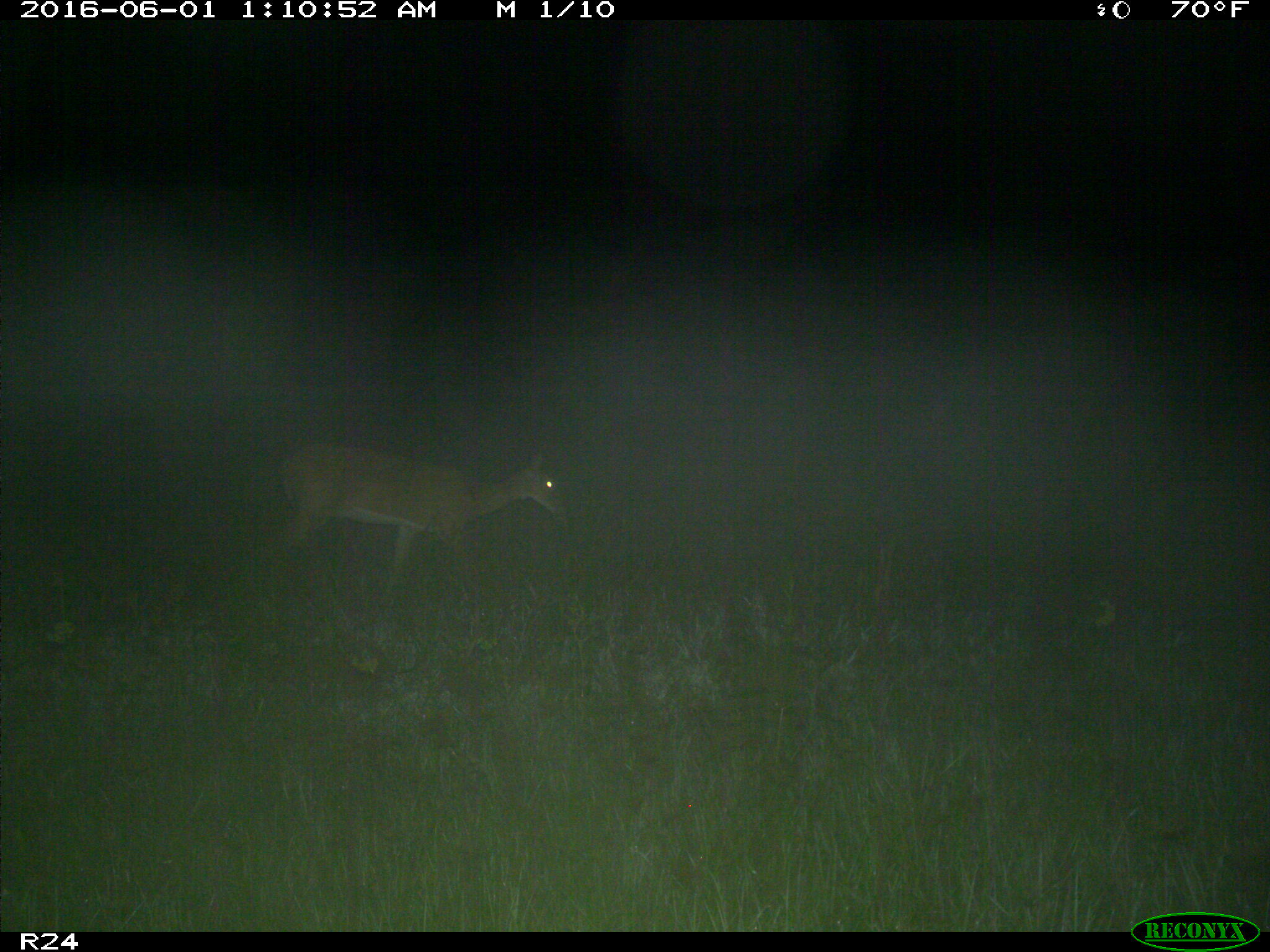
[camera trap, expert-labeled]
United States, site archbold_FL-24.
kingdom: Animalia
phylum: Chordata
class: Mammalia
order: Artiodactyla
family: Cervidae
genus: Odocoileus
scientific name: Odocoileus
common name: deer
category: unidentified deer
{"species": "unidentified deer (deer) (Odocoileus)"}